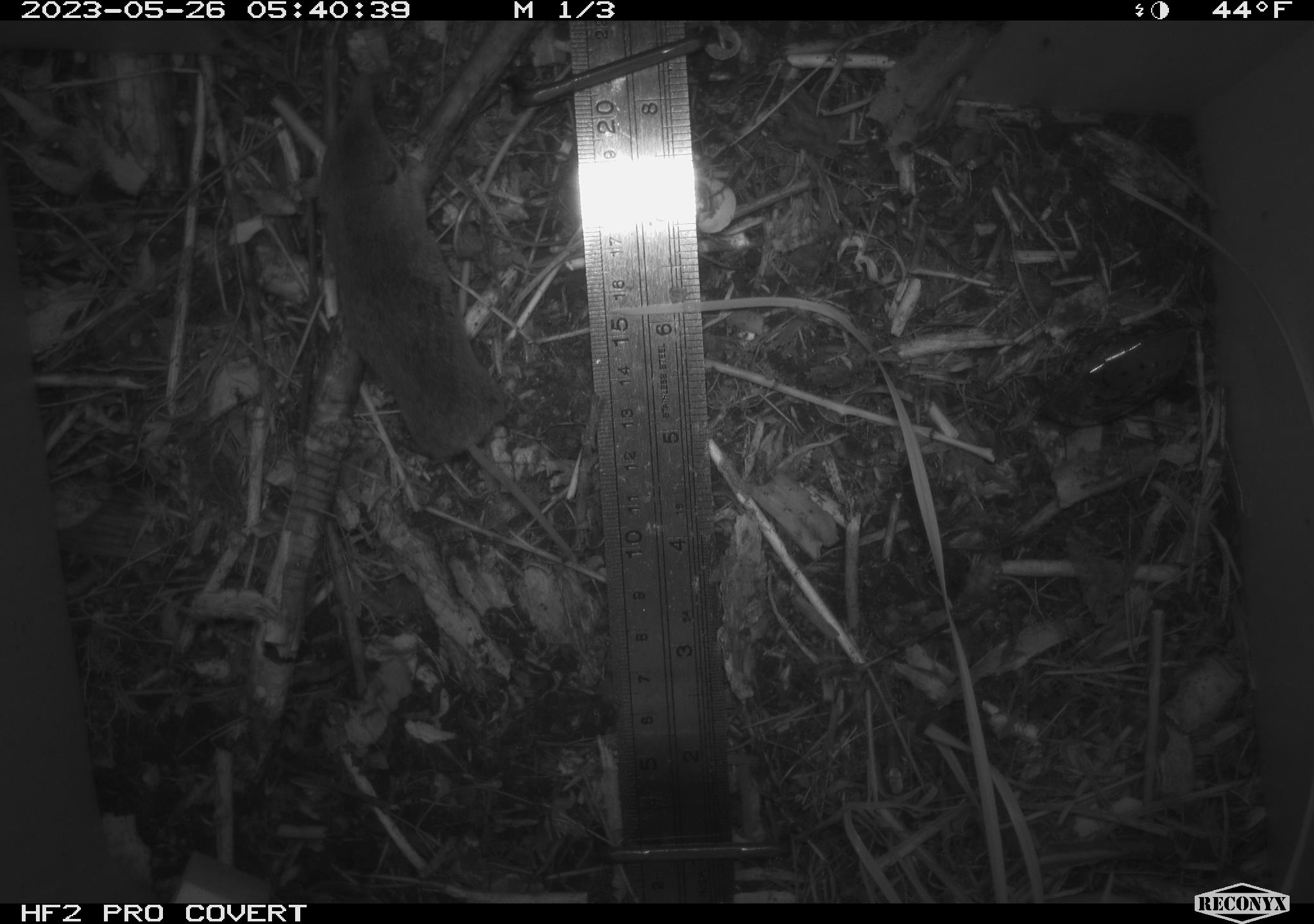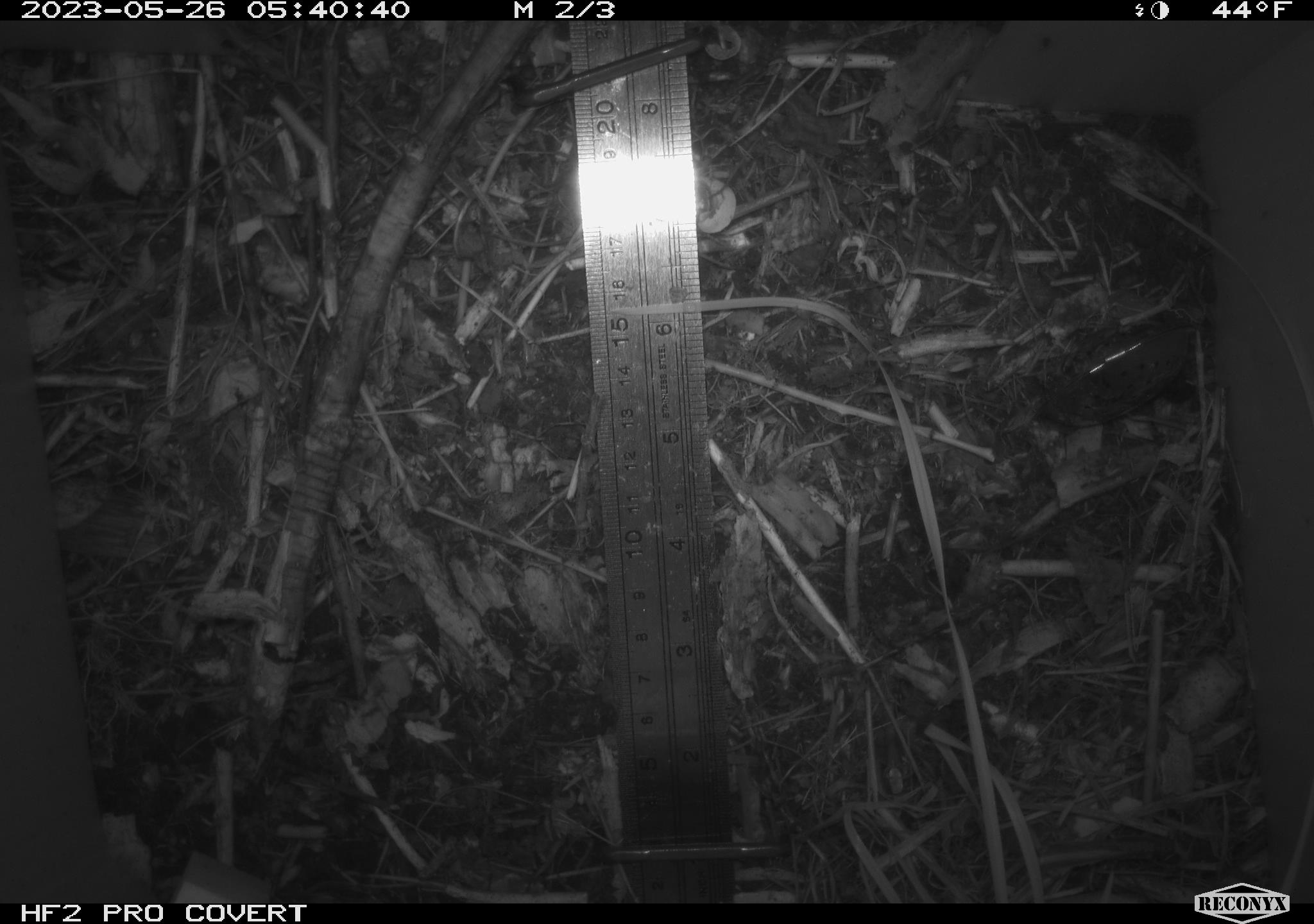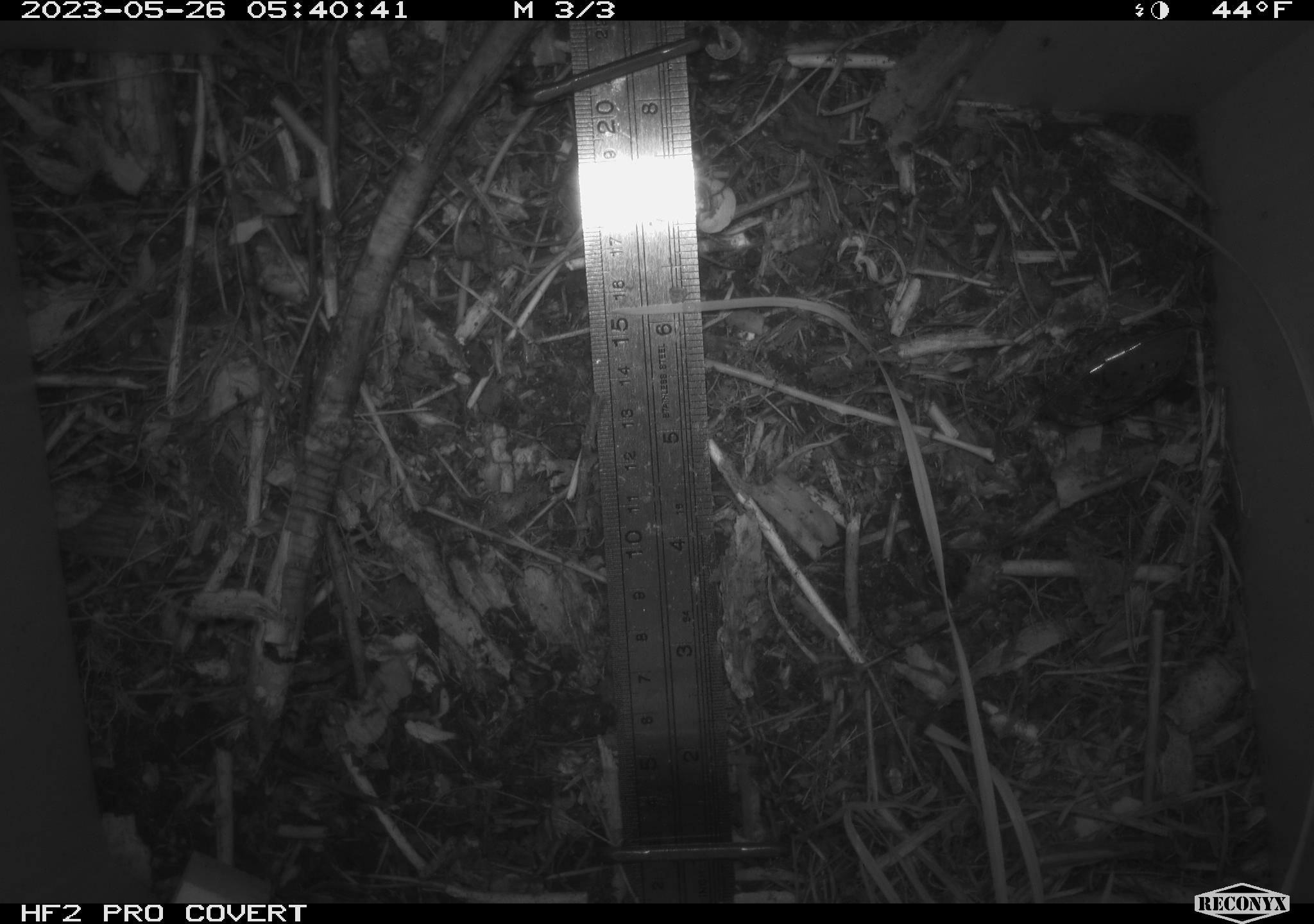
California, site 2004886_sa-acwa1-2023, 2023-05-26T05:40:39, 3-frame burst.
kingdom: Animalia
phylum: Chordata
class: Mammalia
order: Eulipotyphla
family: Soricidae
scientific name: Soricidae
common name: shrews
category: soricidae family